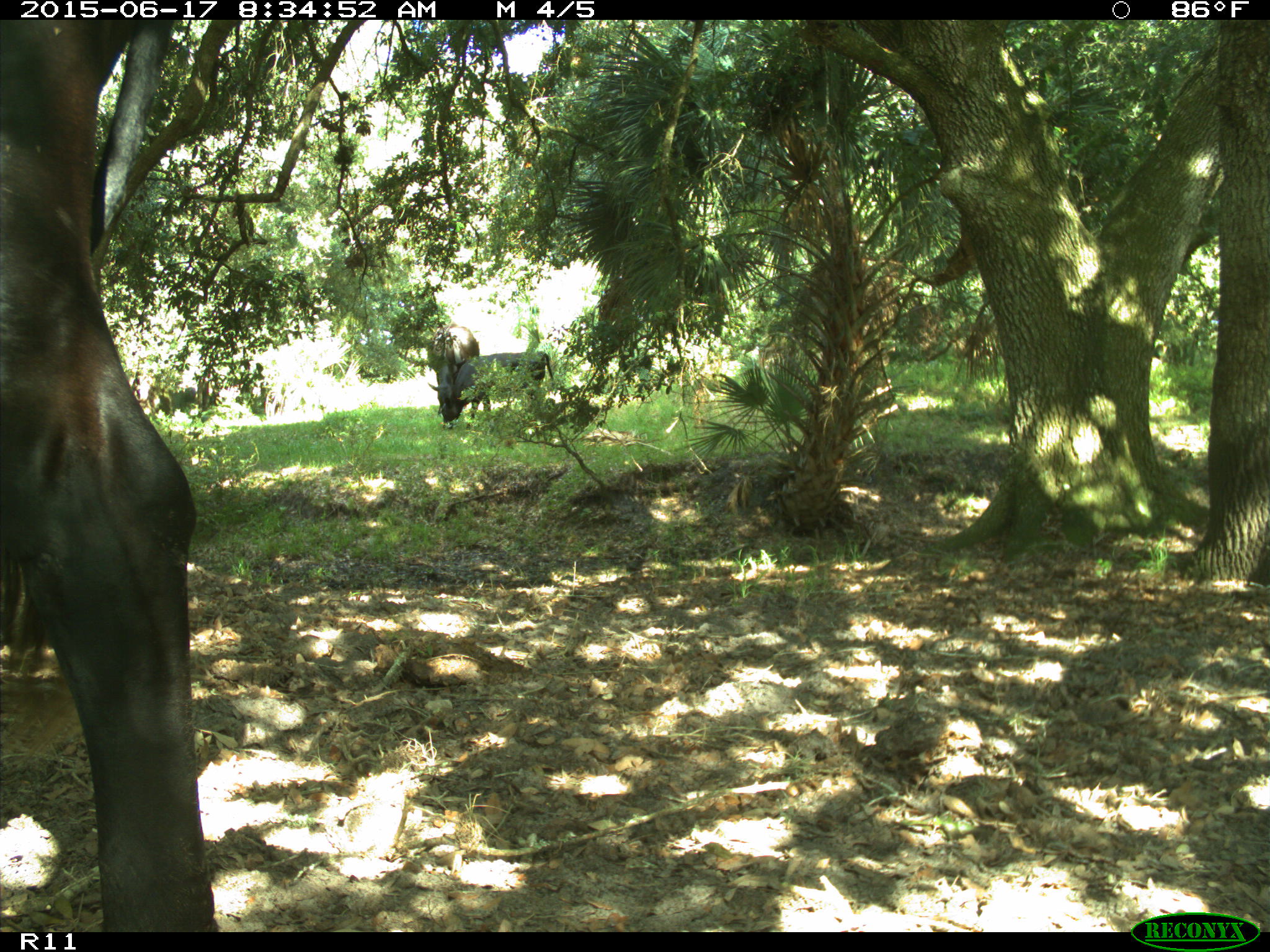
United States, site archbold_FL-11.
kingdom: Animalia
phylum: Chordata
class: Mammalia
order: Artiodactyla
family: Bovidae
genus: Bos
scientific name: Bos taurus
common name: domestic cow